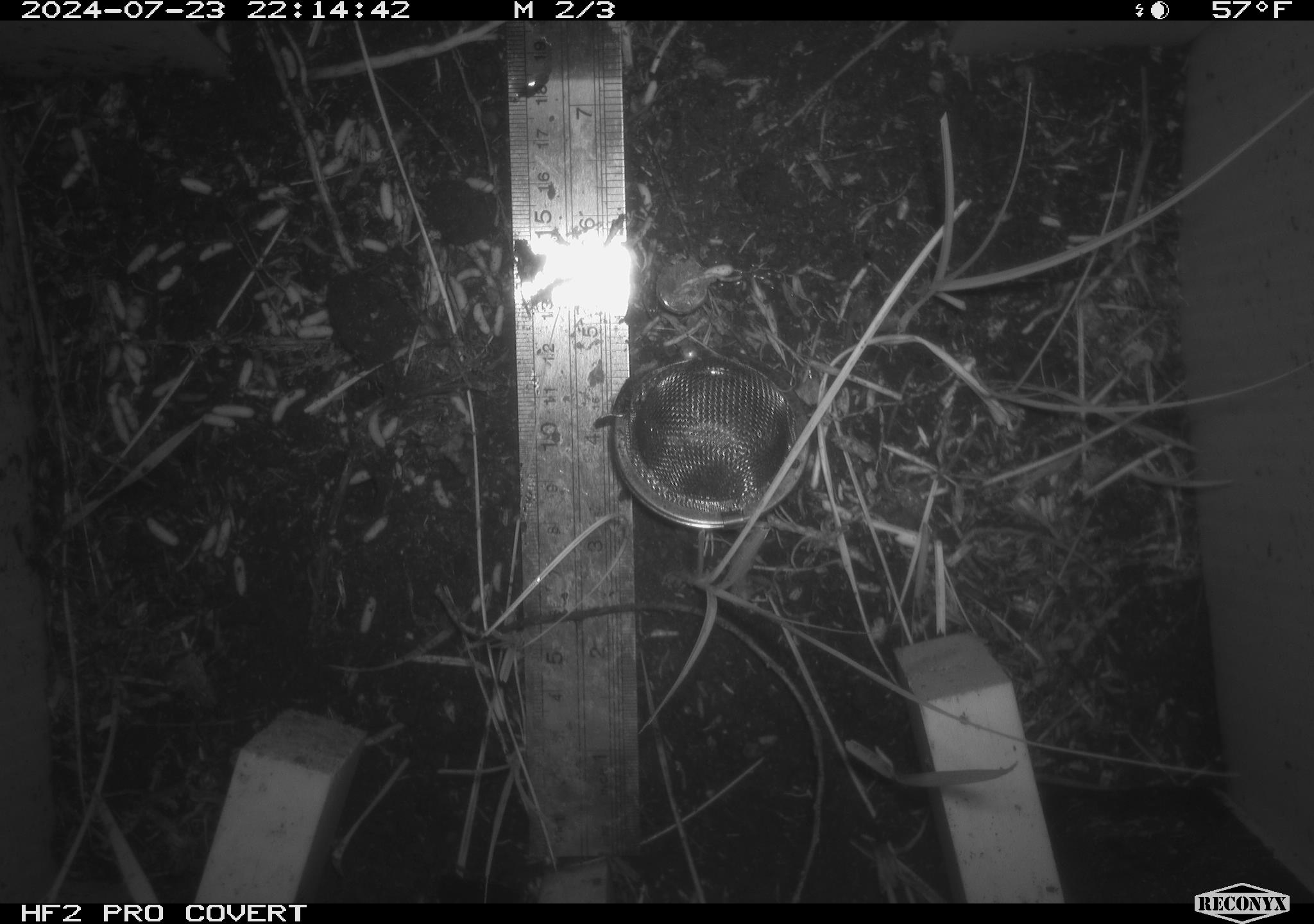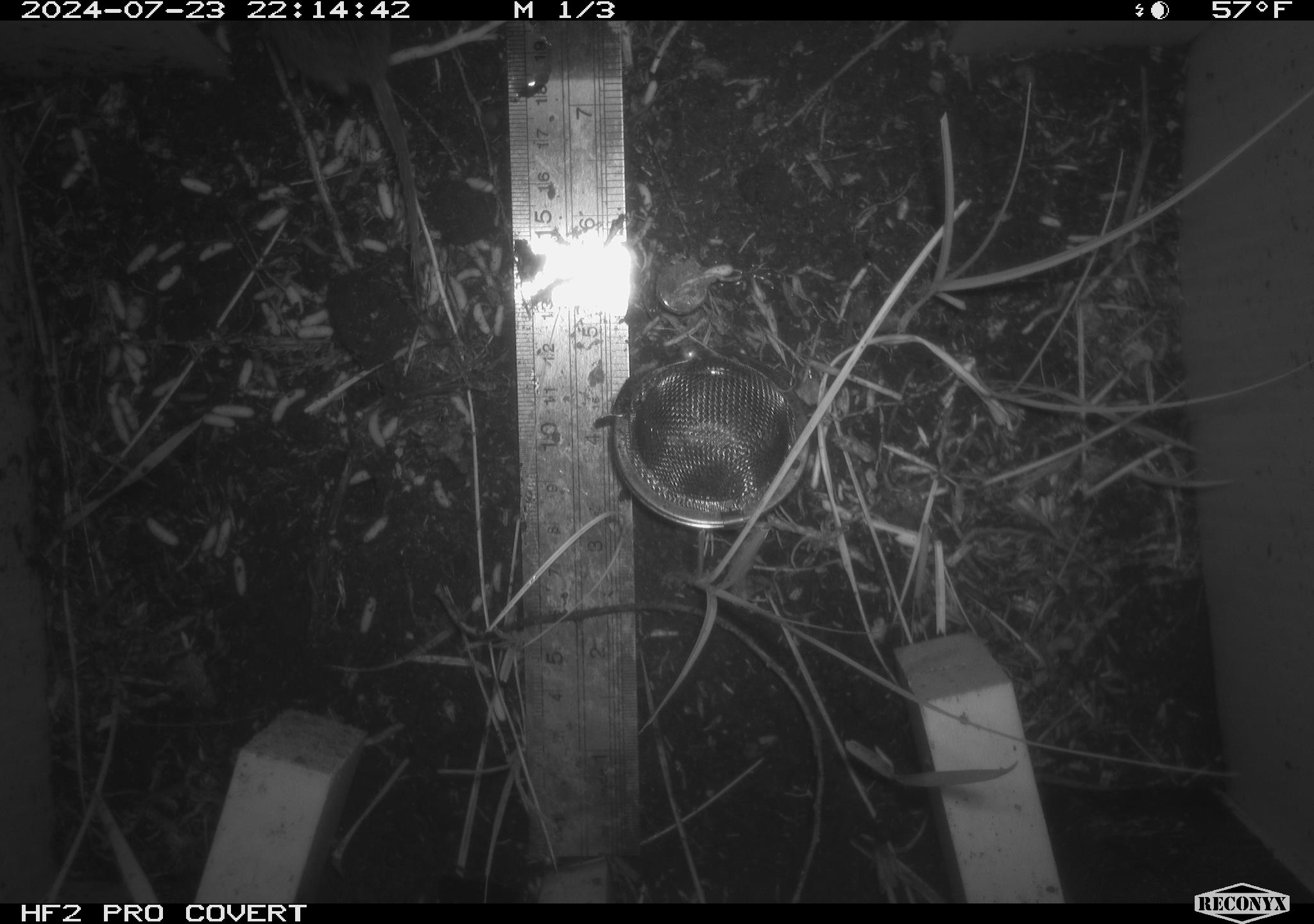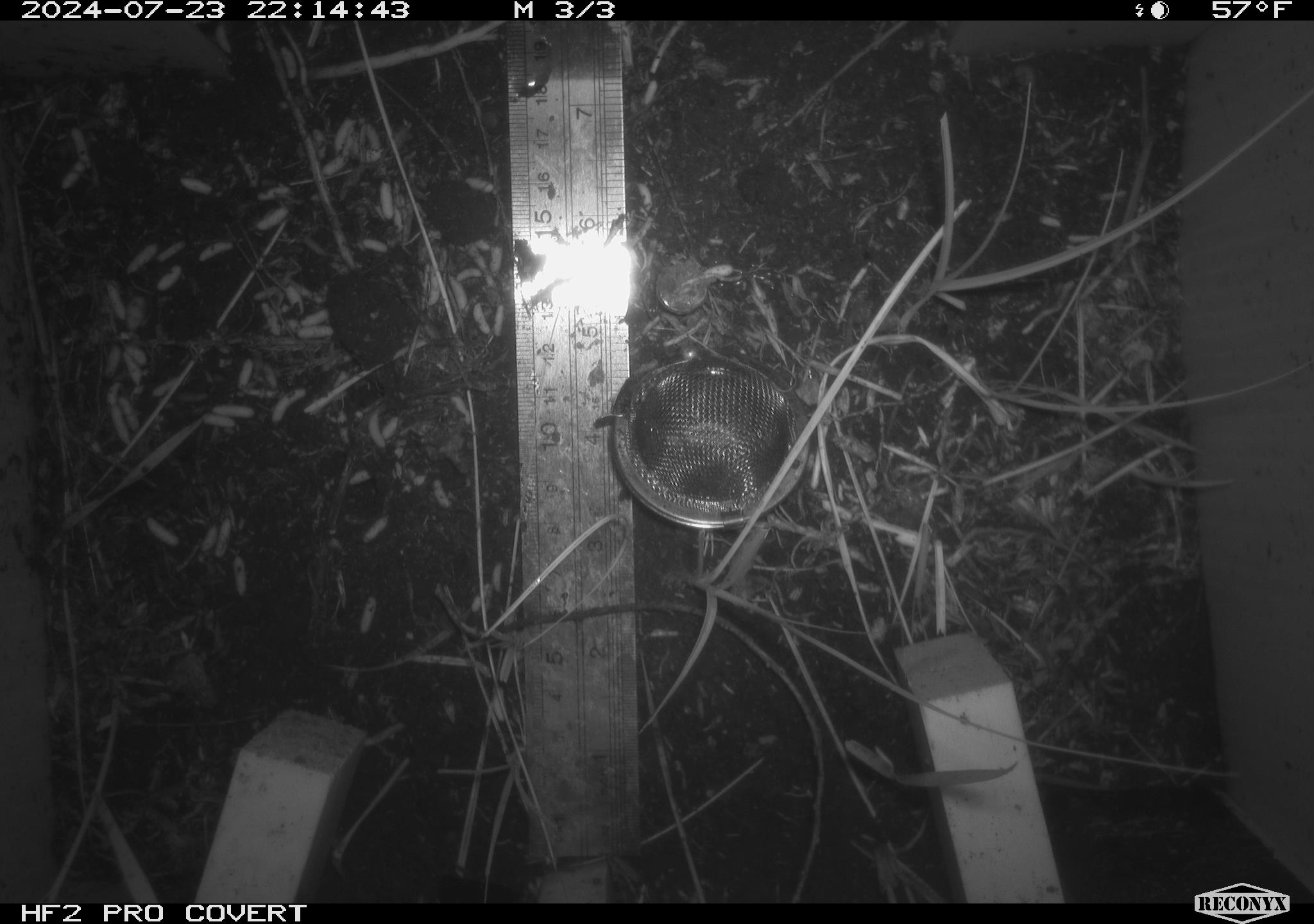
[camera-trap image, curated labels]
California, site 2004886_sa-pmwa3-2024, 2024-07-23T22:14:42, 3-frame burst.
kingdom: Animalia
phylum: Chordata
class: Mammalia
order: Rodentia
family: Cricetidae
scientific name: Arvicolinae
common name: voles, lemmings, and muskrats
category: arvicolinae subfamily